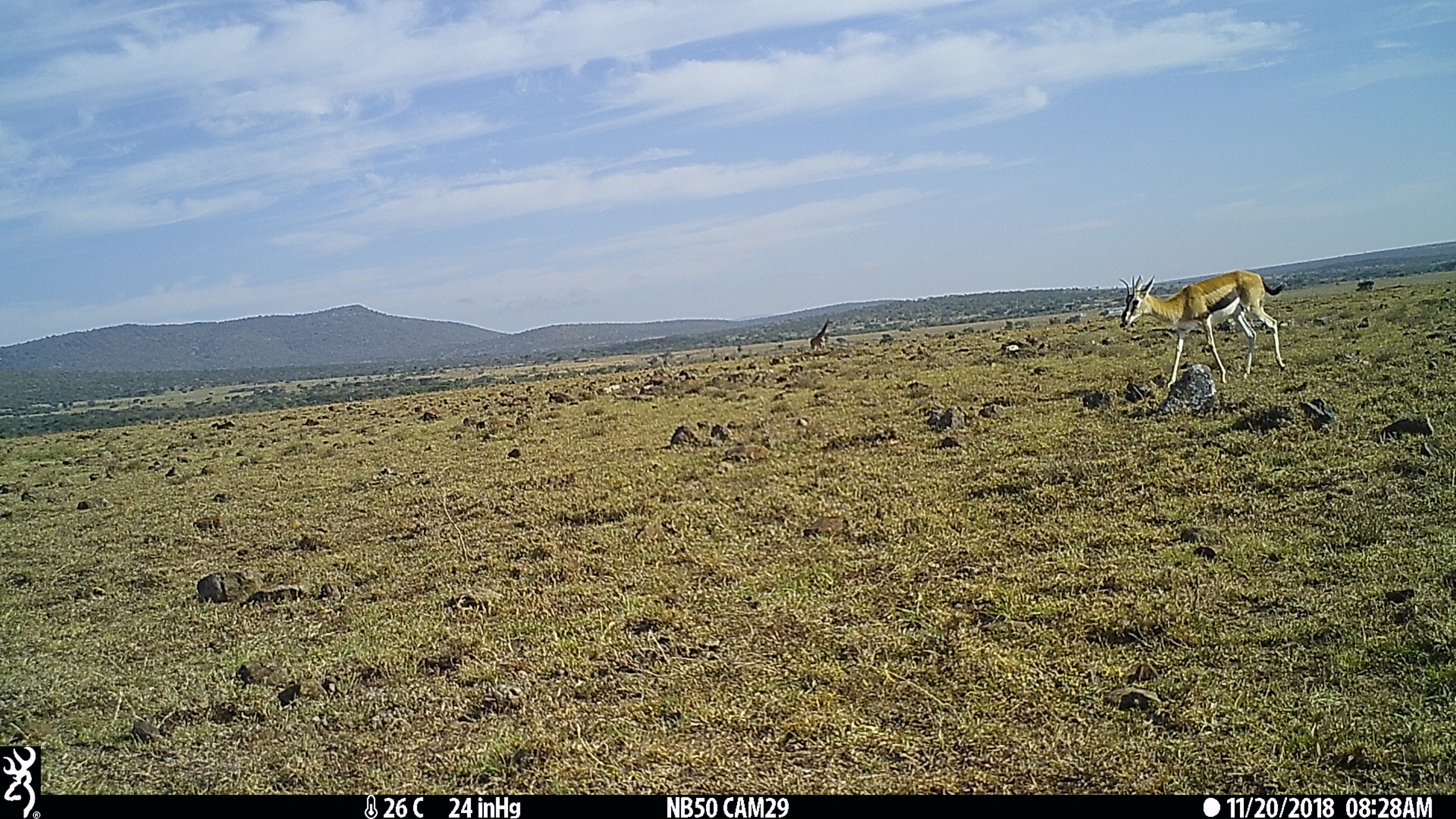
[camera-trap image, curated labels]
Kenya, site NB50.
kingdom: Animalia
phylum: Chordata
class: Mammalia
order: Artiodactyla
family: Bovidae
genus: Eudorcas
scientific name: Eudorcas thomsonii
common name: thomon's gazelle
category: gazelle thomsons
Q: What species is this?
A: Gazelle thomsons (thomon's gazelle) (Eudorcas thomsonii).